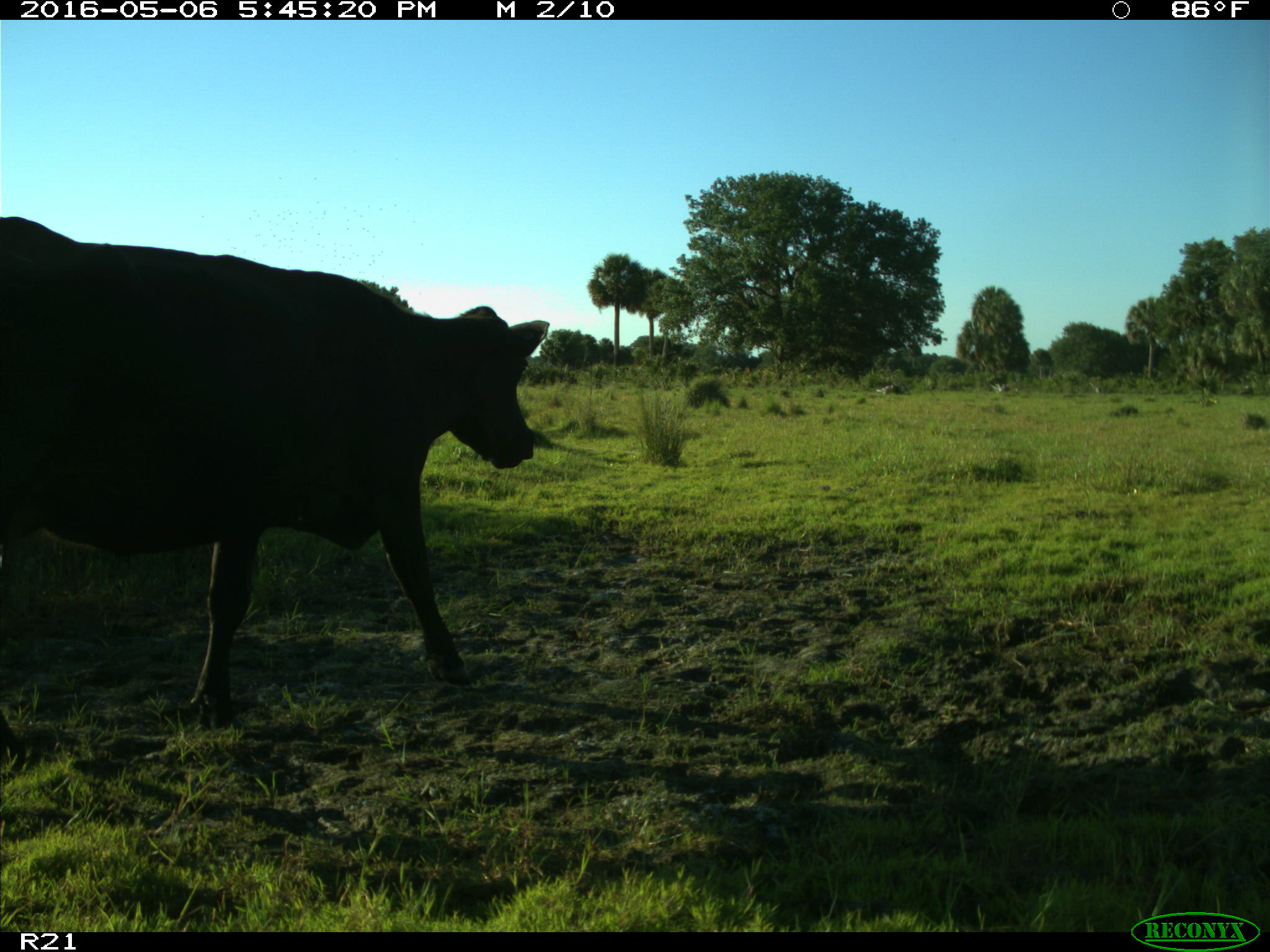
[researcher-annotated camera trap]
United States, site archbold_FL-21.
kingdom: Animalia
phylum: Chordata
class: Mammalia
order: Artiodactyla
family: Bovidae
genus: Bos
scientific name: Bos taurus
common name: domestic cow